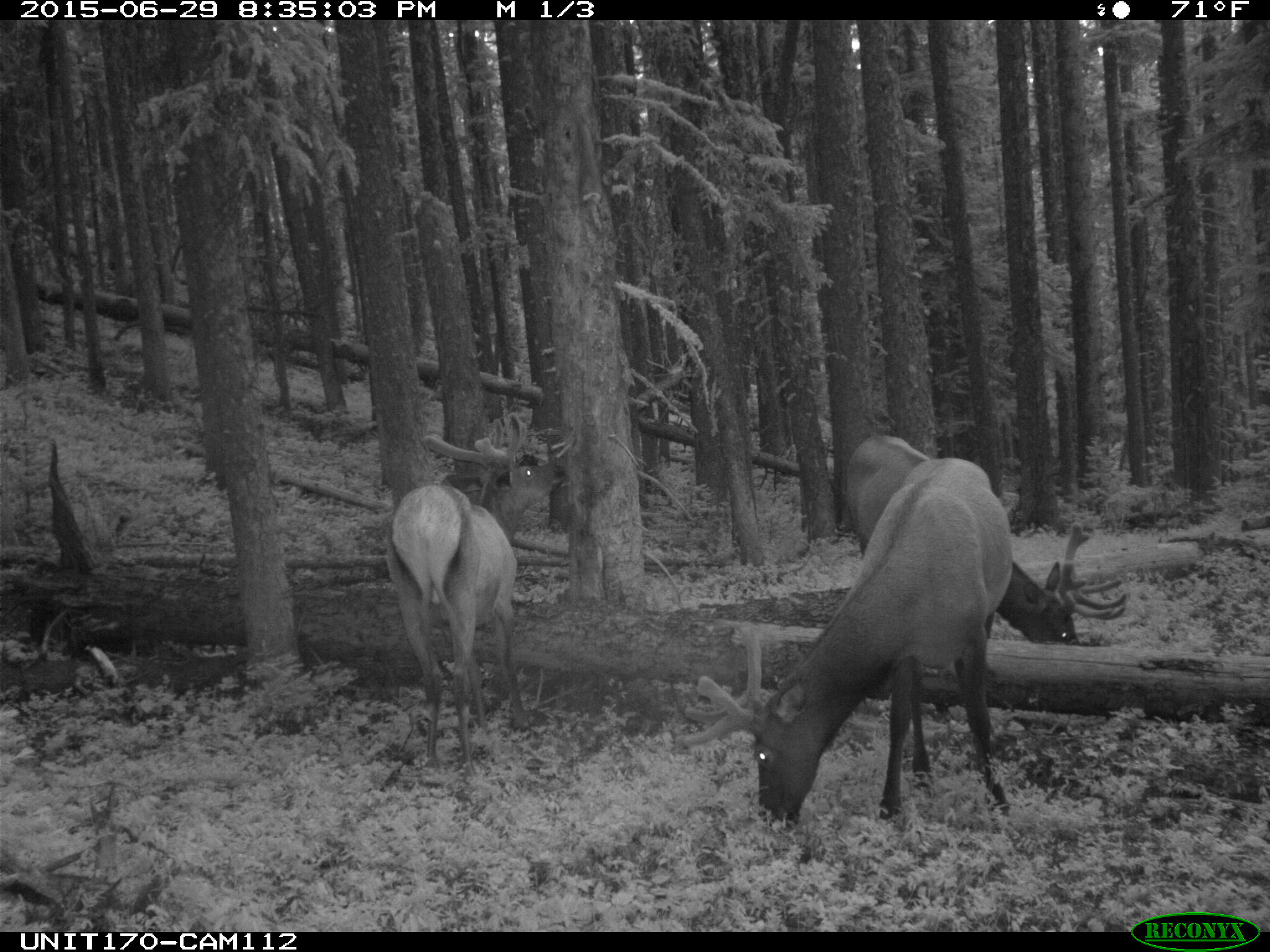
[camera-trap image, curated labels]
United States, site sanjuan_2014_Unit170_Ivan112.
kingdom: Animalia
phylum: Chordata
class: Mammalia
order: Artiodactyla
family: Cervidae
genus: Cervus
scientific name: Cervus elaphus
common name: red deer